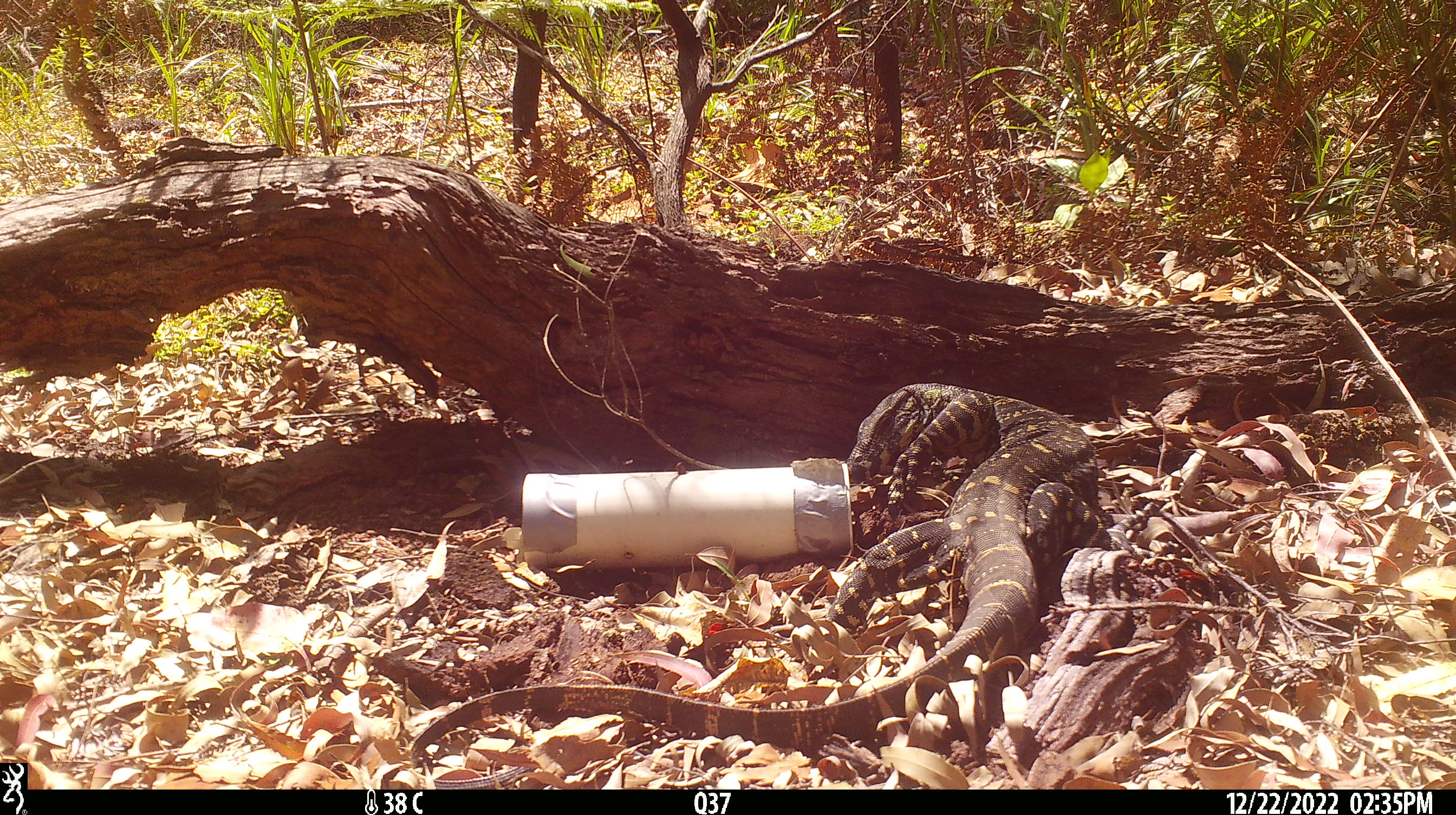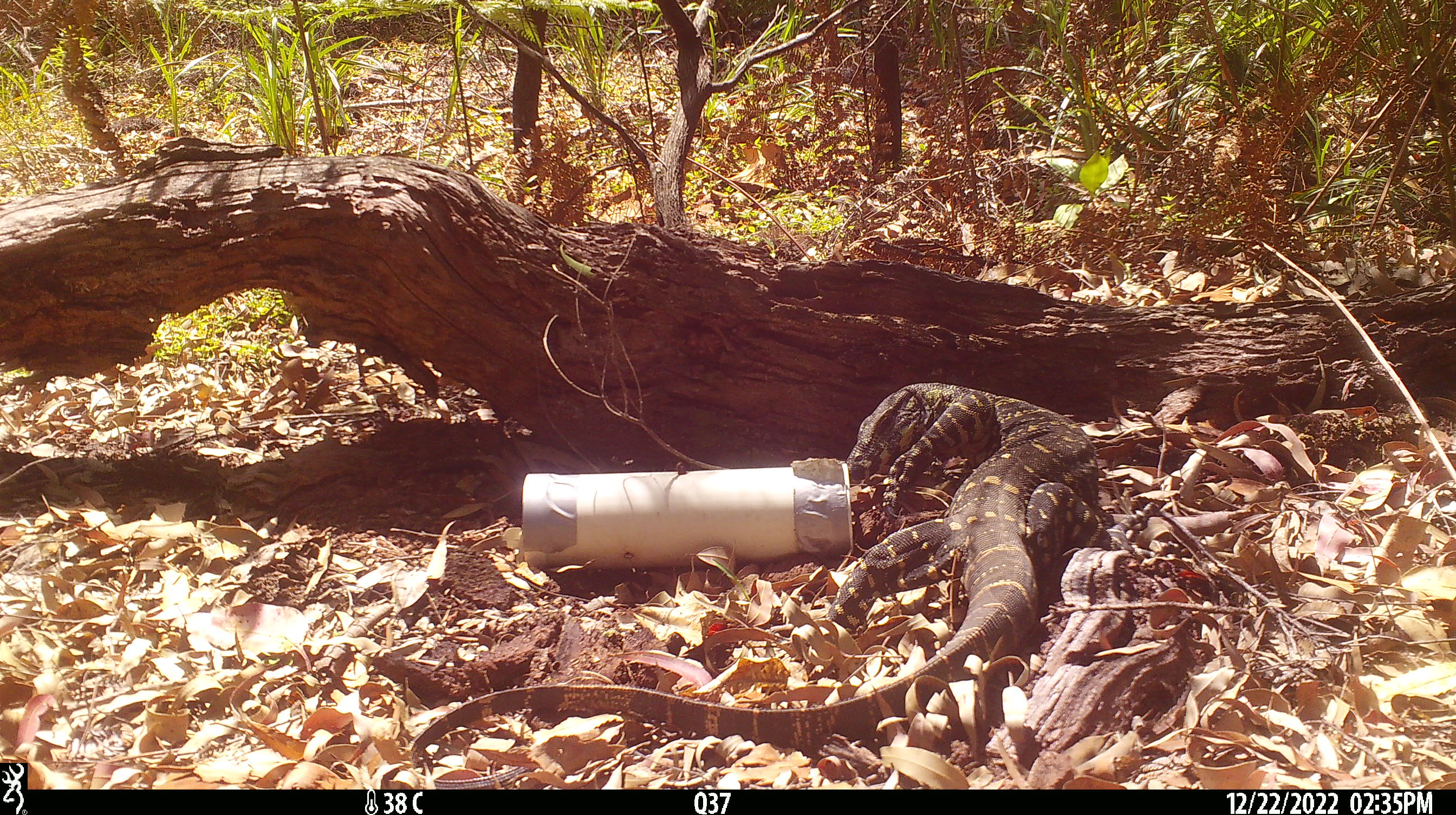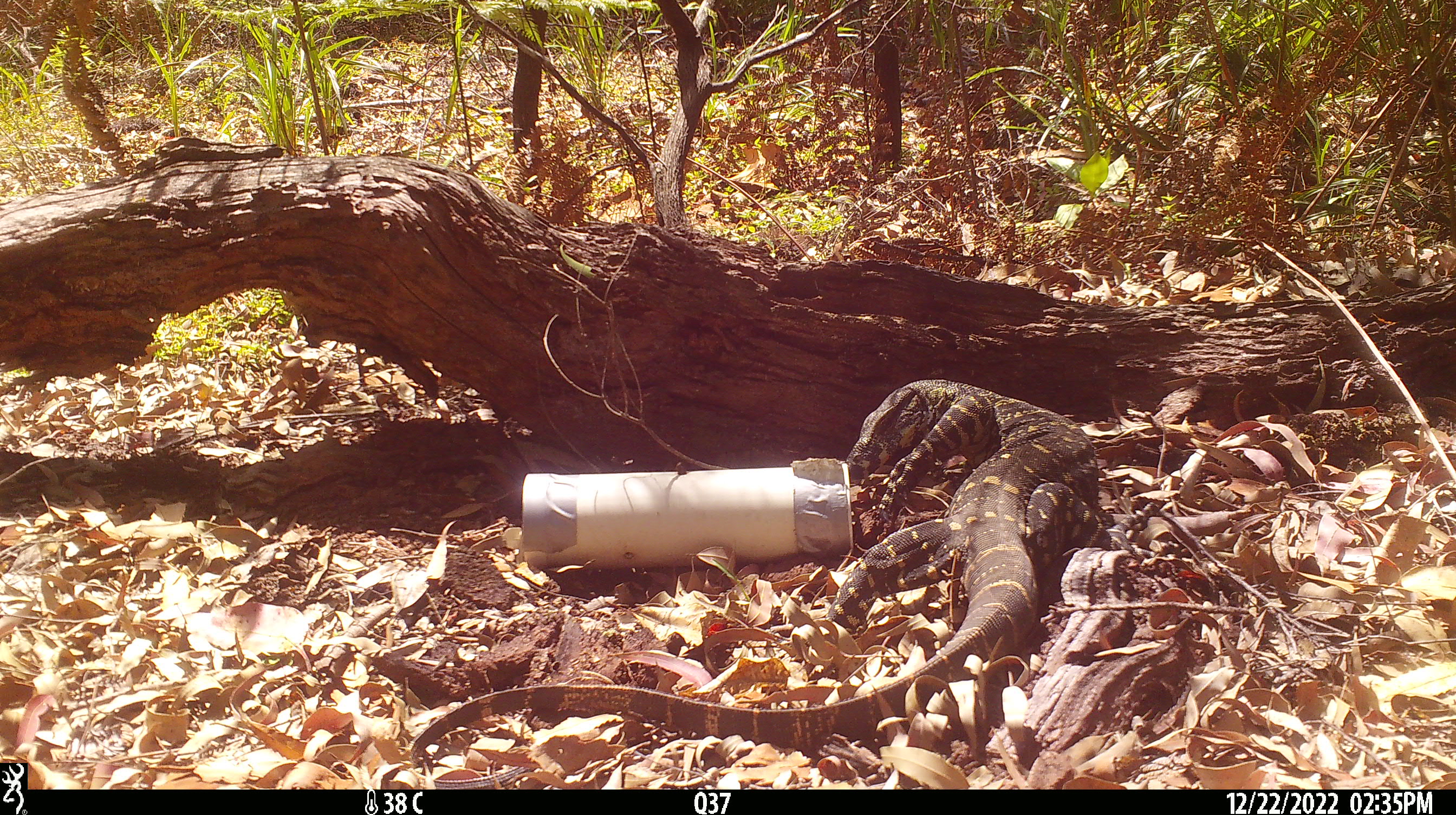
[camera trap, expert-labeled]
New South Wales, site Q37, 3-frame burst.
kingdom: Animalia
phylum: Chordata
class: Reptilia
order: Squamata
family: Varanidae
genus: Varanus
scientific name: Varanus varius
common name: lace monitor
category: goanna